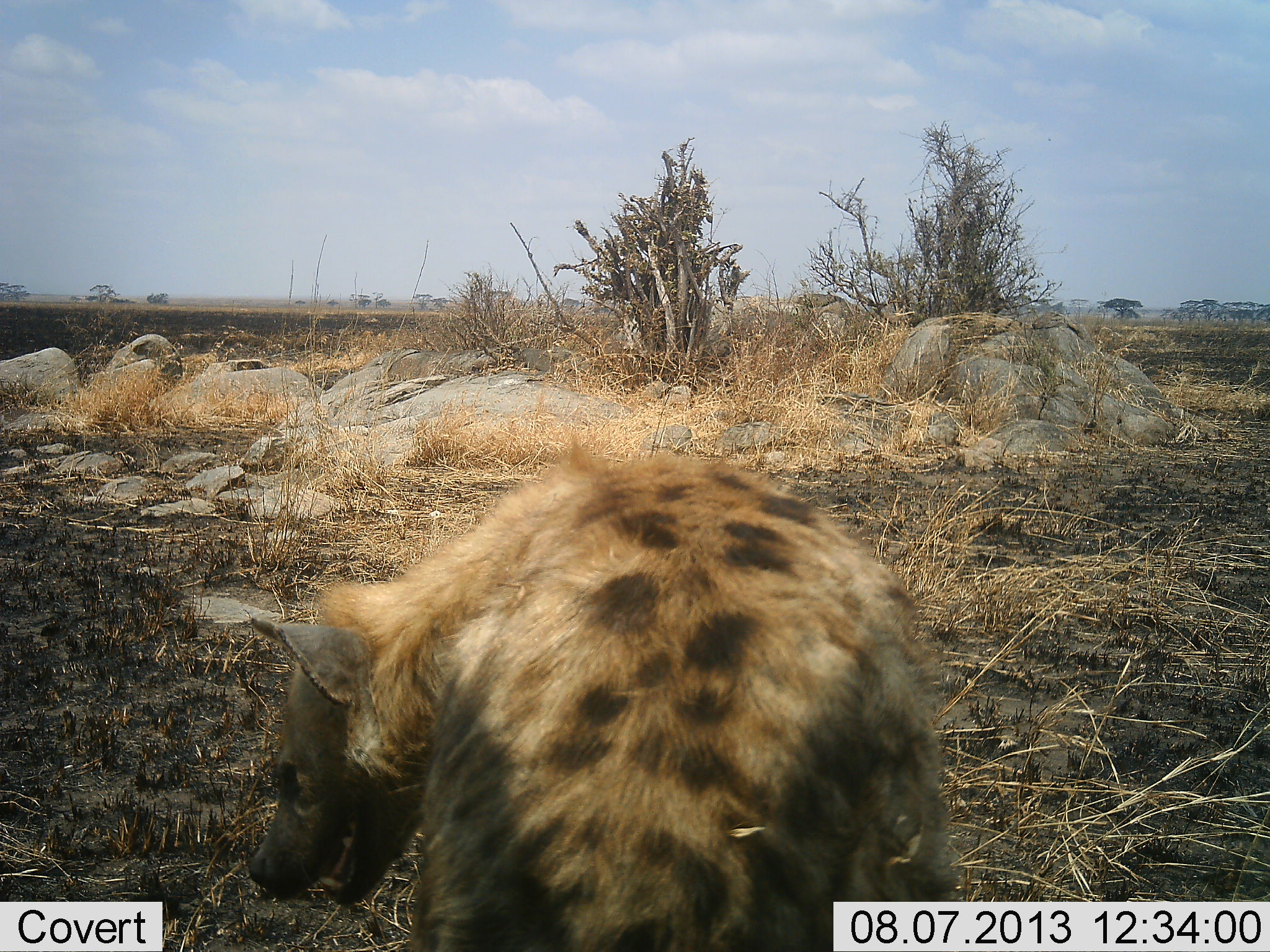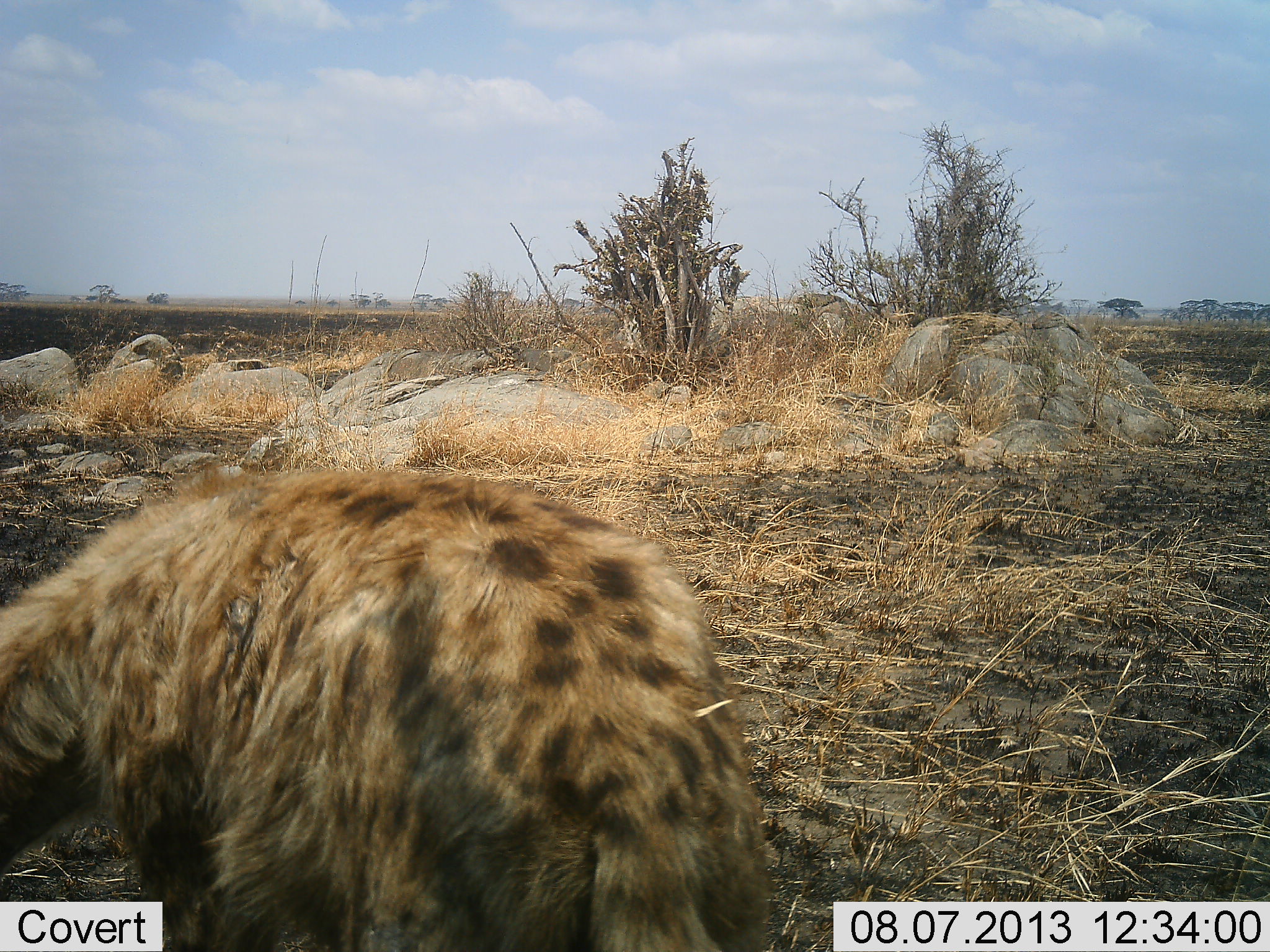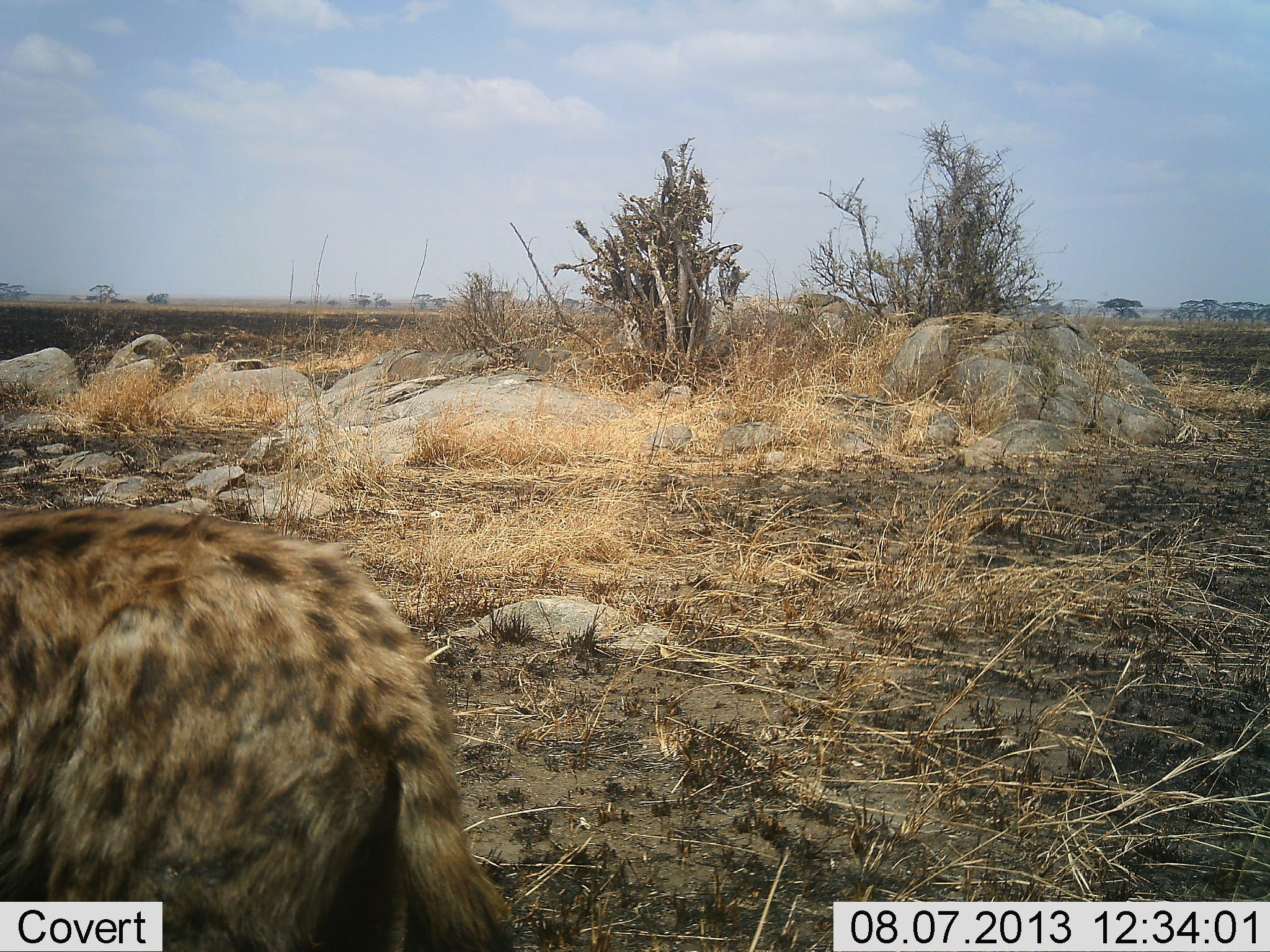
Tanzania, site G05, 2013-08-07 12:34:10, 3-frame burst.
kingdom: Animalia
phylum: Chordata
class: Mammalia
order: Carnivora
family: Hyaenidae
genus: Crocuta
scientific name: Crocuta crocuta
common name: spotted hyena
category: hyenaspotted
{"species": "hyenaspotted (spotted hyena) (Crocuta crocuta)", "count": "1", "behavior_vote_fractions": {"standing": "16%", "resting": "0%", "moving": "82%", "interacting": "3%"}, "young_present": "0%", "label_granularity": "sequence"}